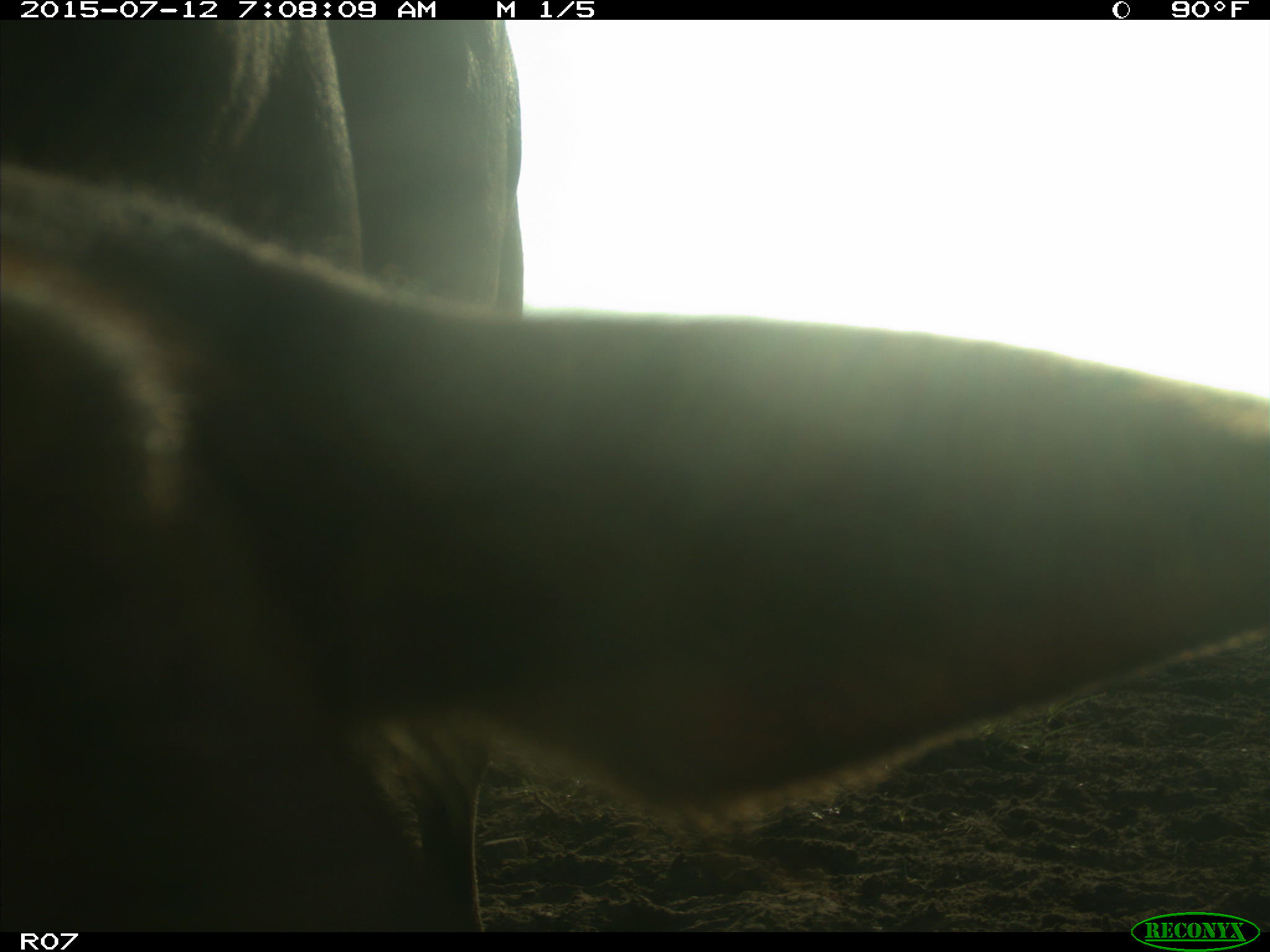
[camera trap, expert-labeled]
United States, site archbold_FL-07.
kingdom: Animalia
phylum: Chordata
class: Mammalia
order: Artiodactyla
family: Bovidae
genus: Bos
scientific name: Bos taurus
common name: domestic cow